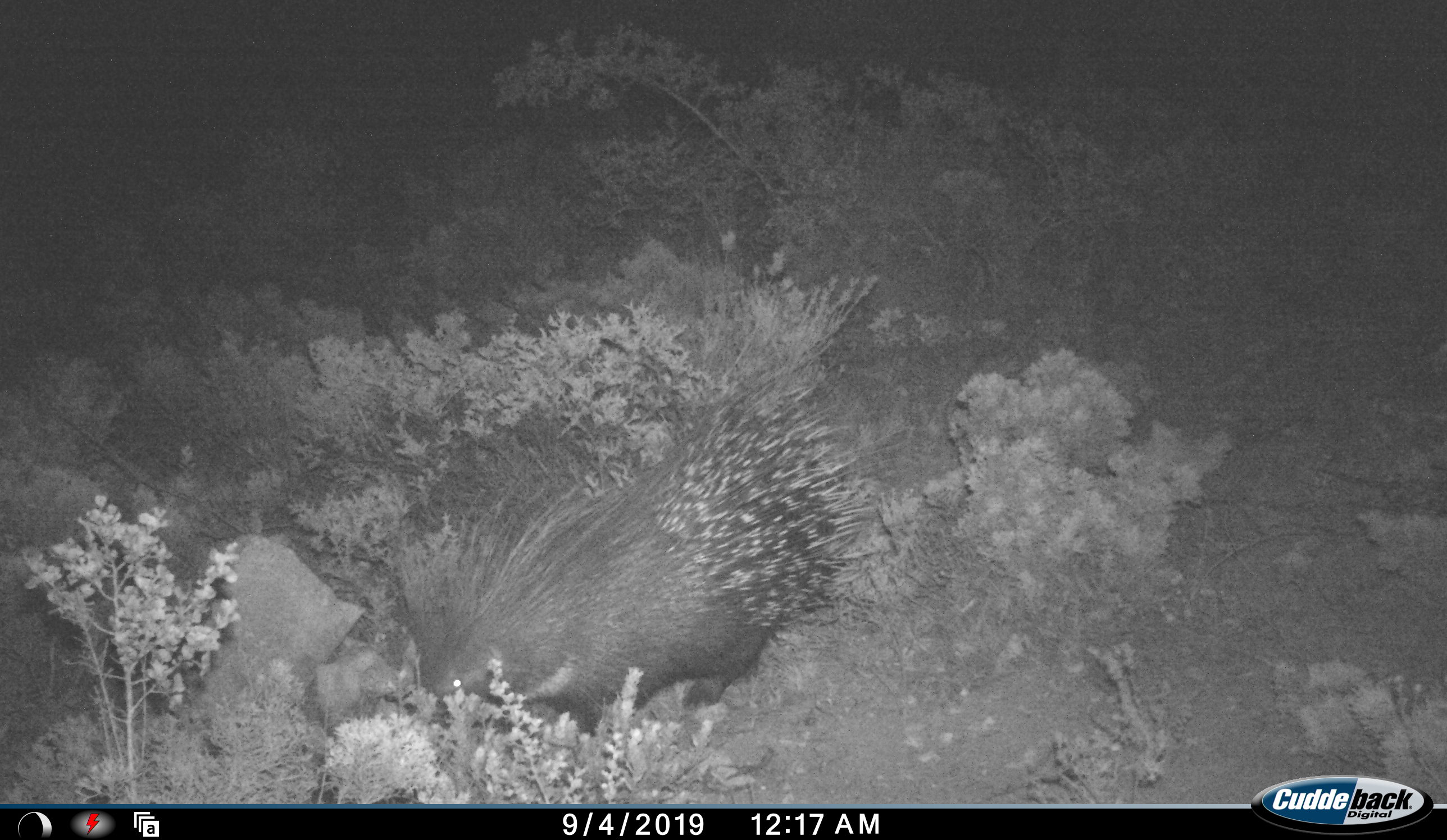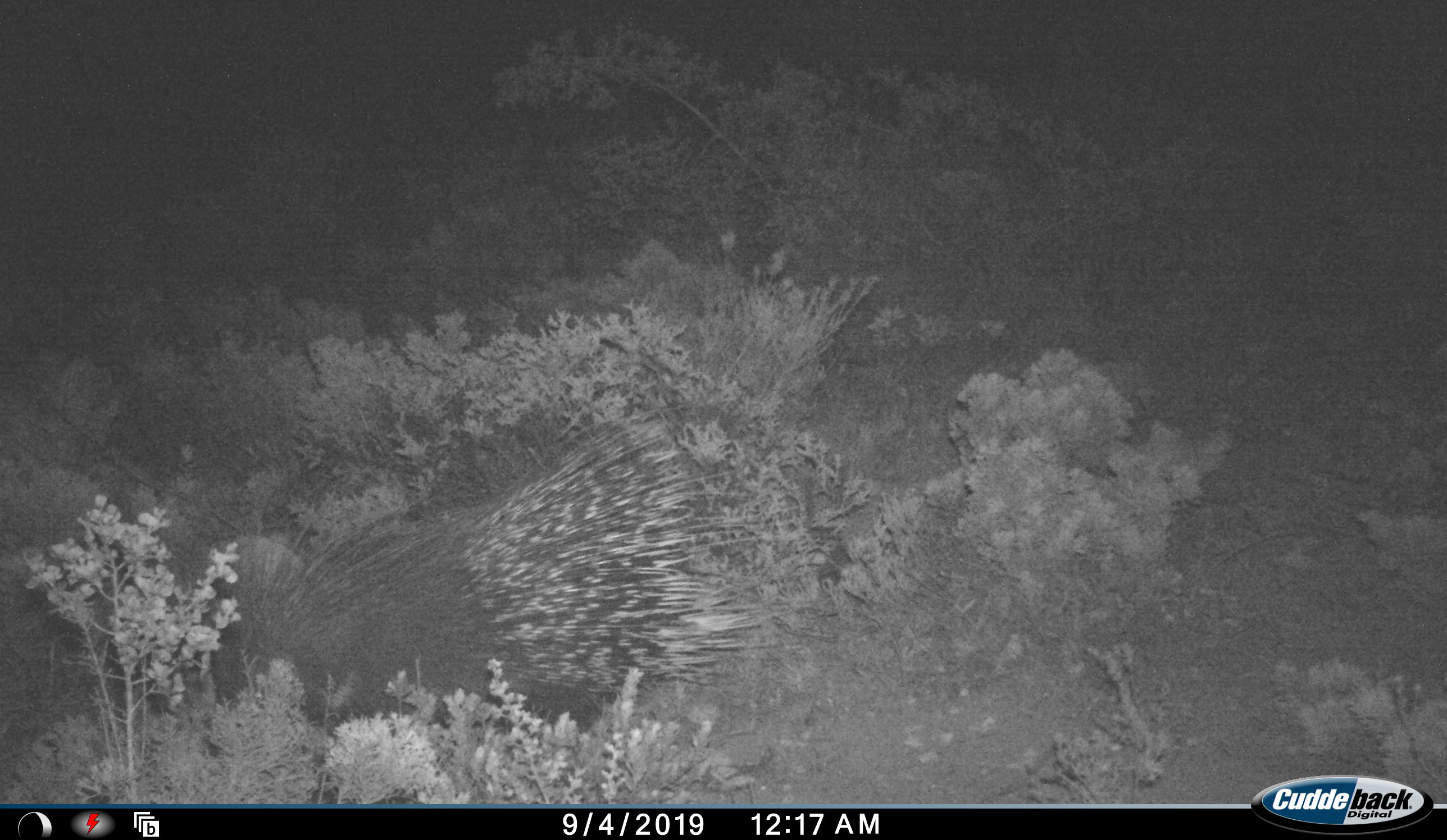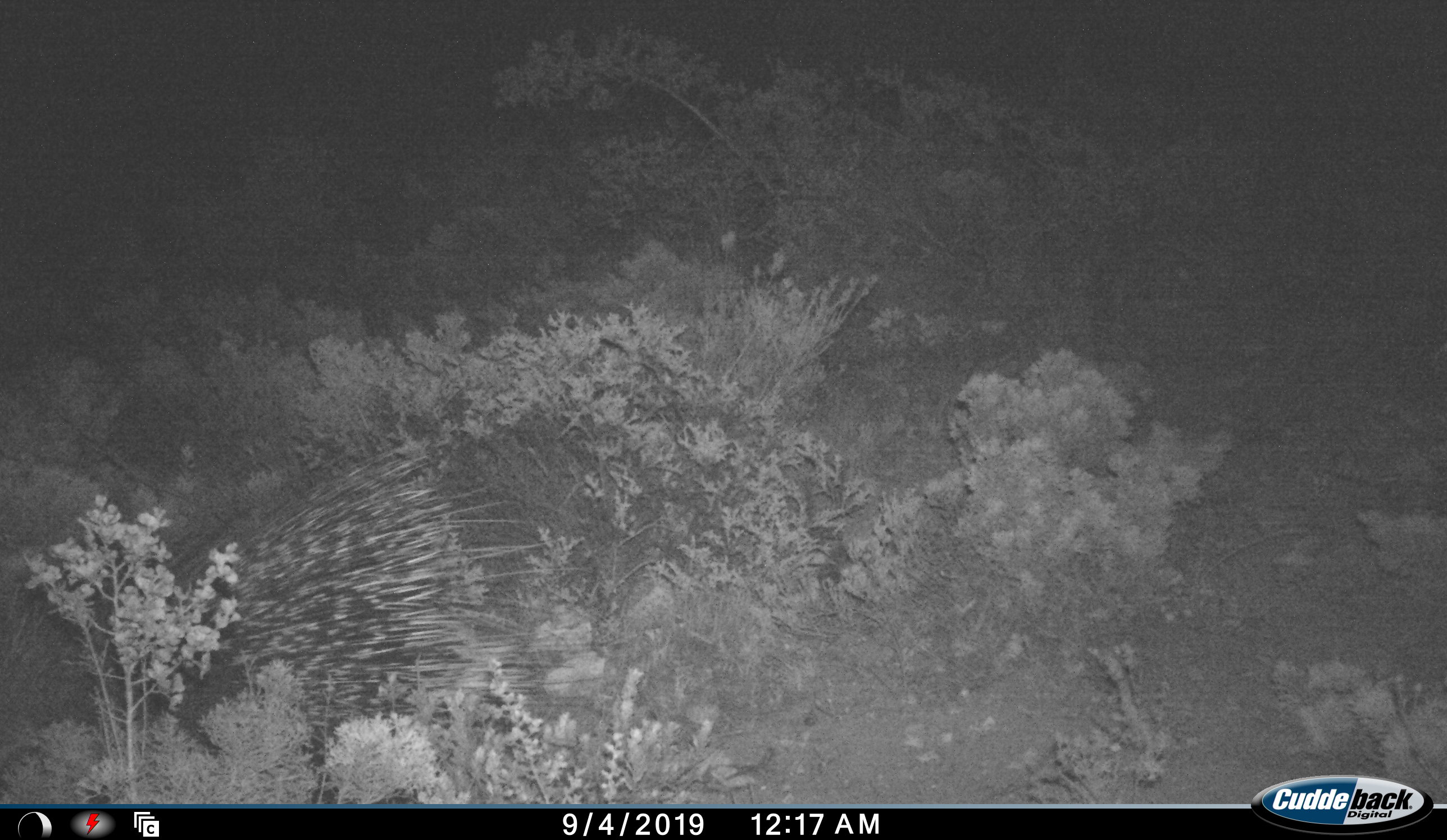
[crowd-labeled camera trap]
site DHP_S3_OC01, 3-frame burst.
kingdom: Animalia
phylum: Chordata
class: Mammalia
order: Rodentia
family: Hystricidae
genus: Hystrix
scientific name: Hystrix cristata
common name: crested porcupine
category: porcupine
Porcupine (crested porcupine) (Hystrix cristata), count 1. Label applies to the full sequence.